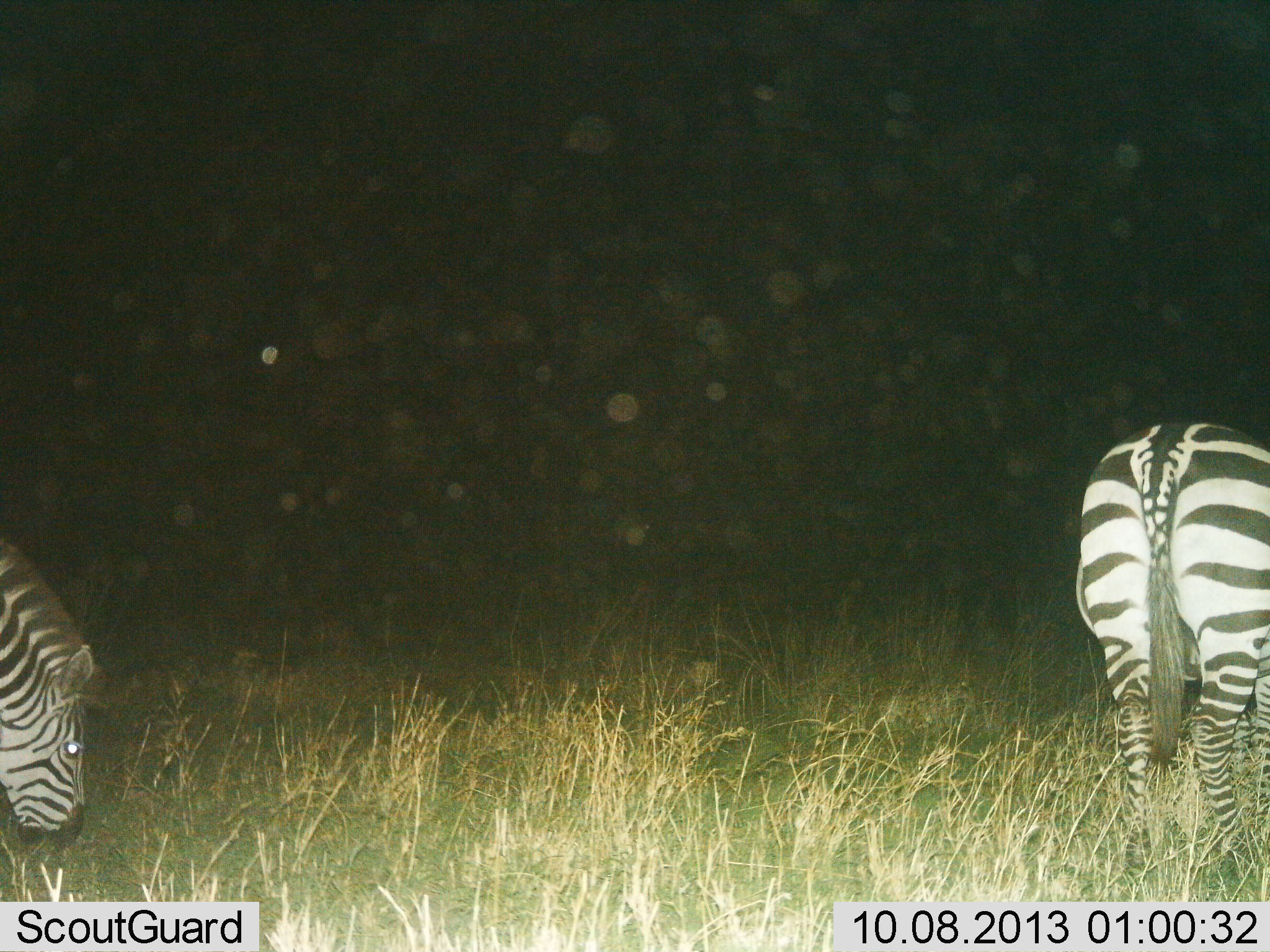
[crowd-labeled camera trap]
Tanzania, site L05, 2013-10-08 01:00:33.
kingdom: Animalia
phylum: Chordata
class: Mammalia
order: Perissodactyla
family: Equidae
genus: Equus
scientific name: Equus quagga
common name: plains zebra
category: zebra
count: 2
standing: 26%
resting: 0%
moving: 0%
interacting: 0%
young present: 0%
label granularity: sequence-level